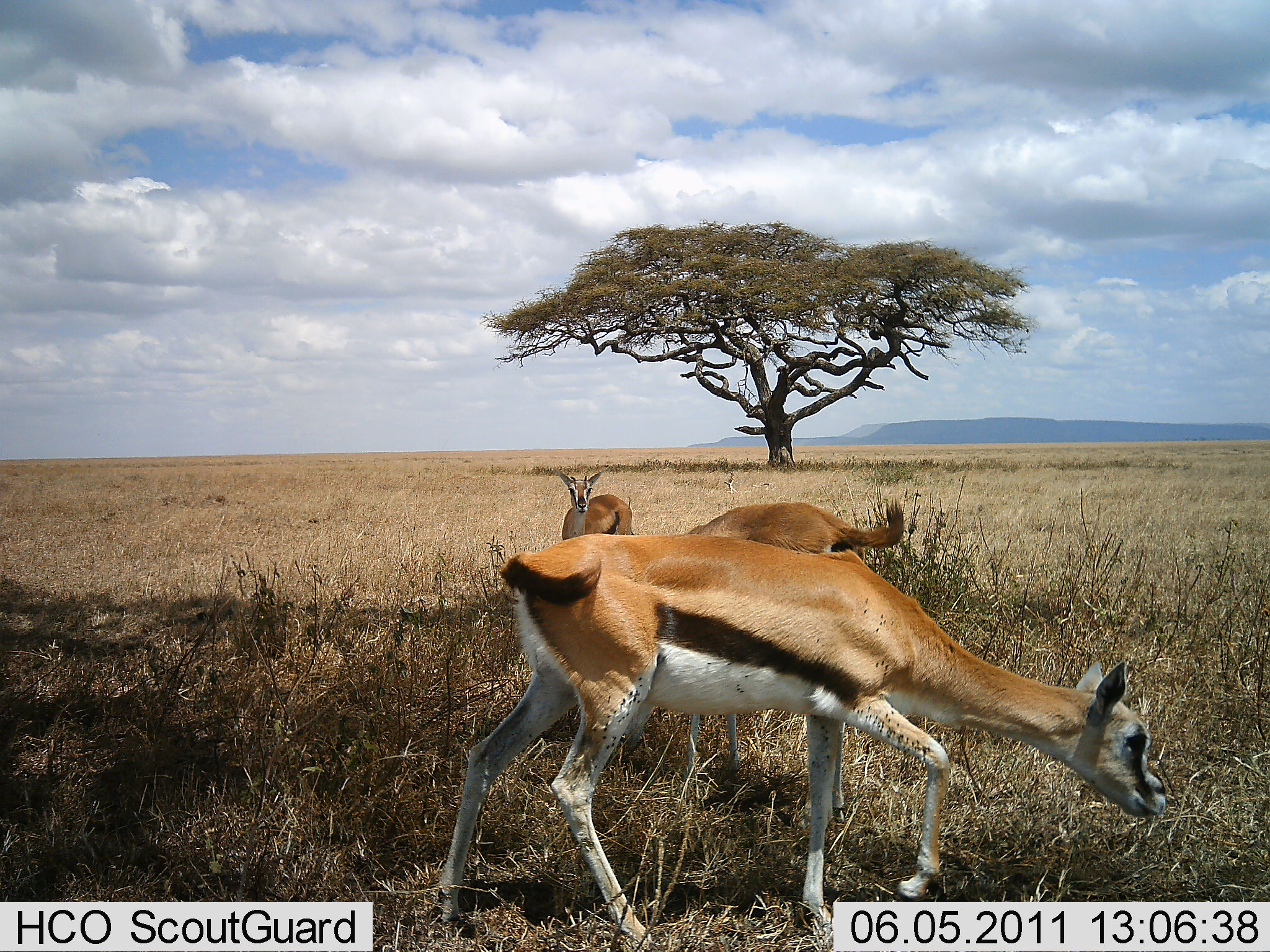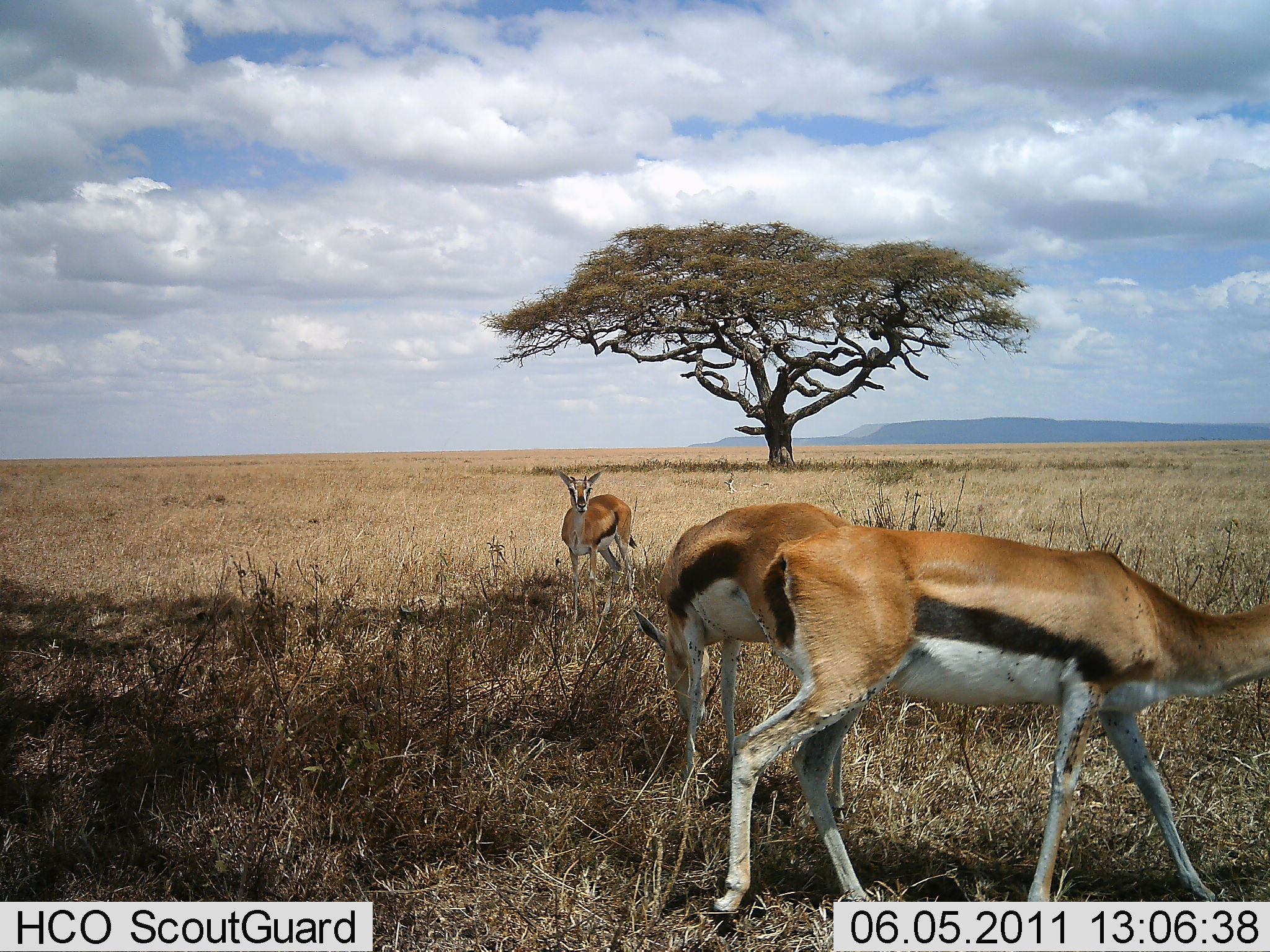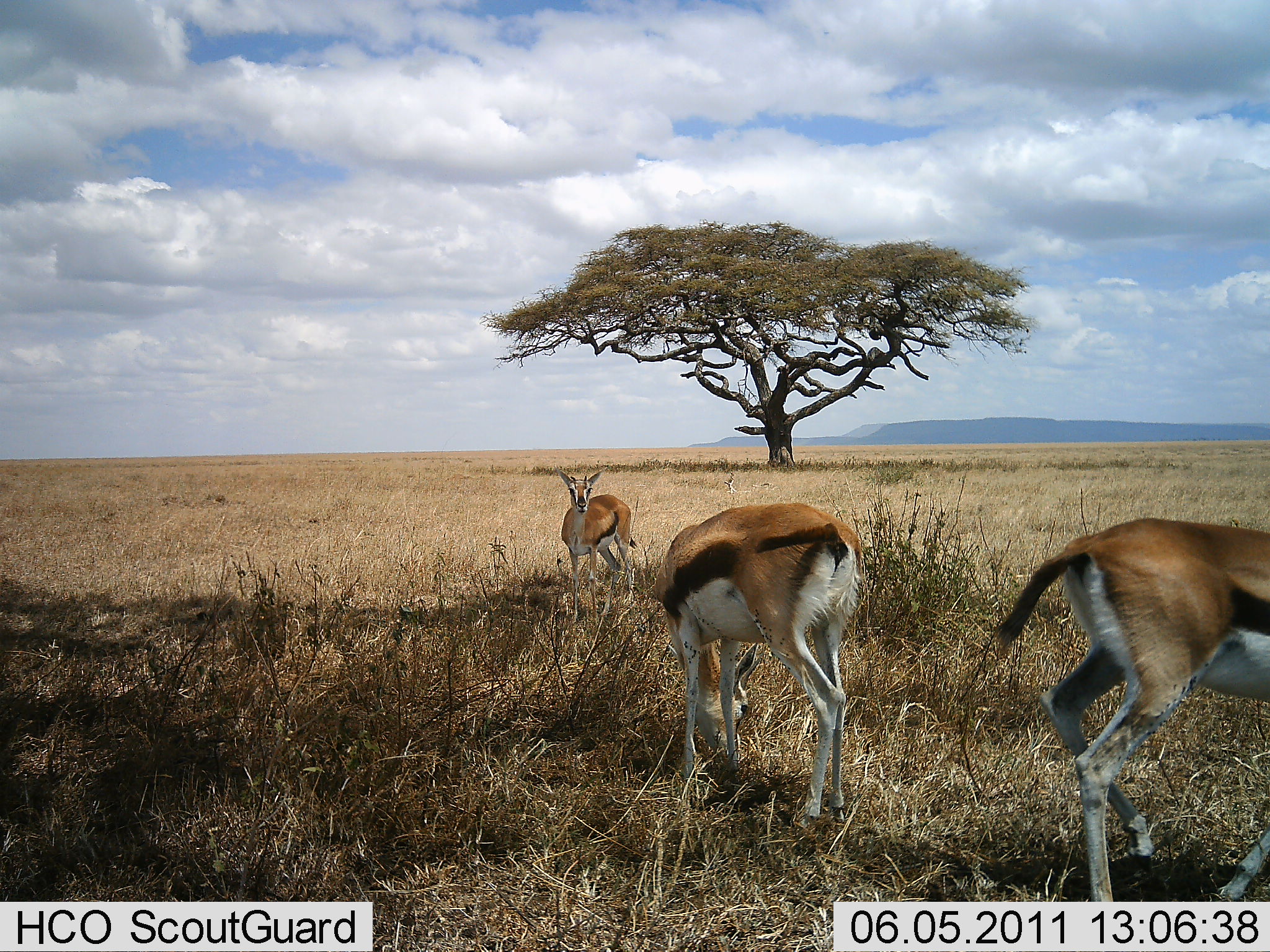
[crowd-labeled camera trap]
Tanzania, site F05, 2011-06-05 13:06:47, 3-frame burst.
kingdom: Animalia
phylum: Chordata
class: Mammalia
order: Artiodactyla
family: Bovidae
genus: Eudorcas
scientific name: Eudorcas thomsonii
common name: thomson's gazelle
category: gazellethomsons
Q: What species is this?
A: Gazellethomsons (thomson's gazelle) (Eudorcas thomsonii).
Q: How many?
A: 3.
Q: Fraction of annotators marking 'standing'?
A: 64%.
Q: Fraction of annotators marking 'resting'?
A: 0%.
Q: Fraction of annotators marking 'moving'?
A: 50%.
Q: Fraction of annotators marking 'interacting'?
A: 0%.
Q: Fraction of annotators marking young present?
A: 0%.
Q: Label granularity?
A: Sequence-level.